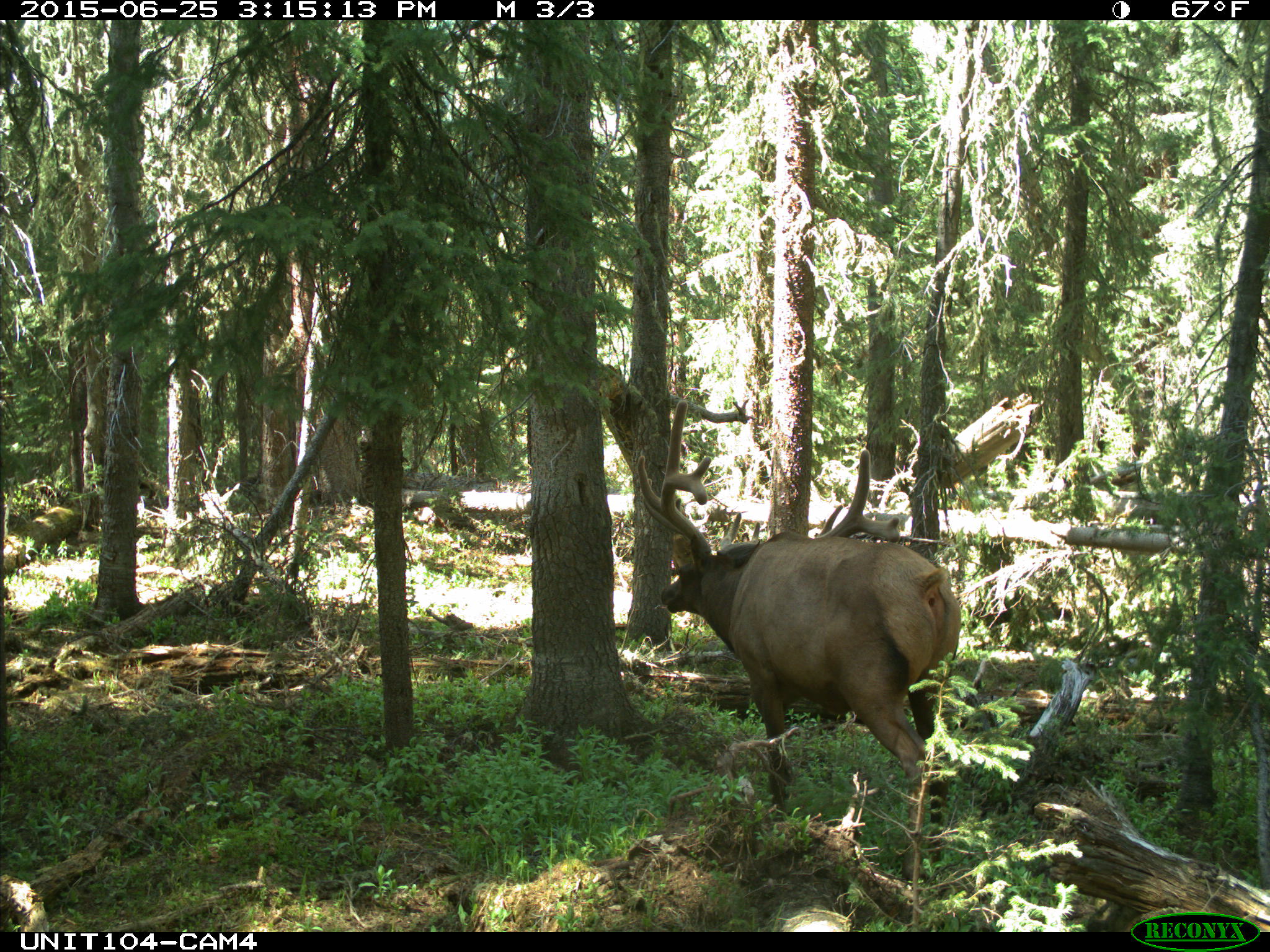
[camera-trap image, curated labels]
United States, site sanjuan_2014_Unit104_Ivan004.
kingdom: Animalia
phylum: Chordata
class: Mammalia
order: Artiodactyla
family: Cervidae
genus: Cervus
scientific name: Cervus elaphus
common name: red deer